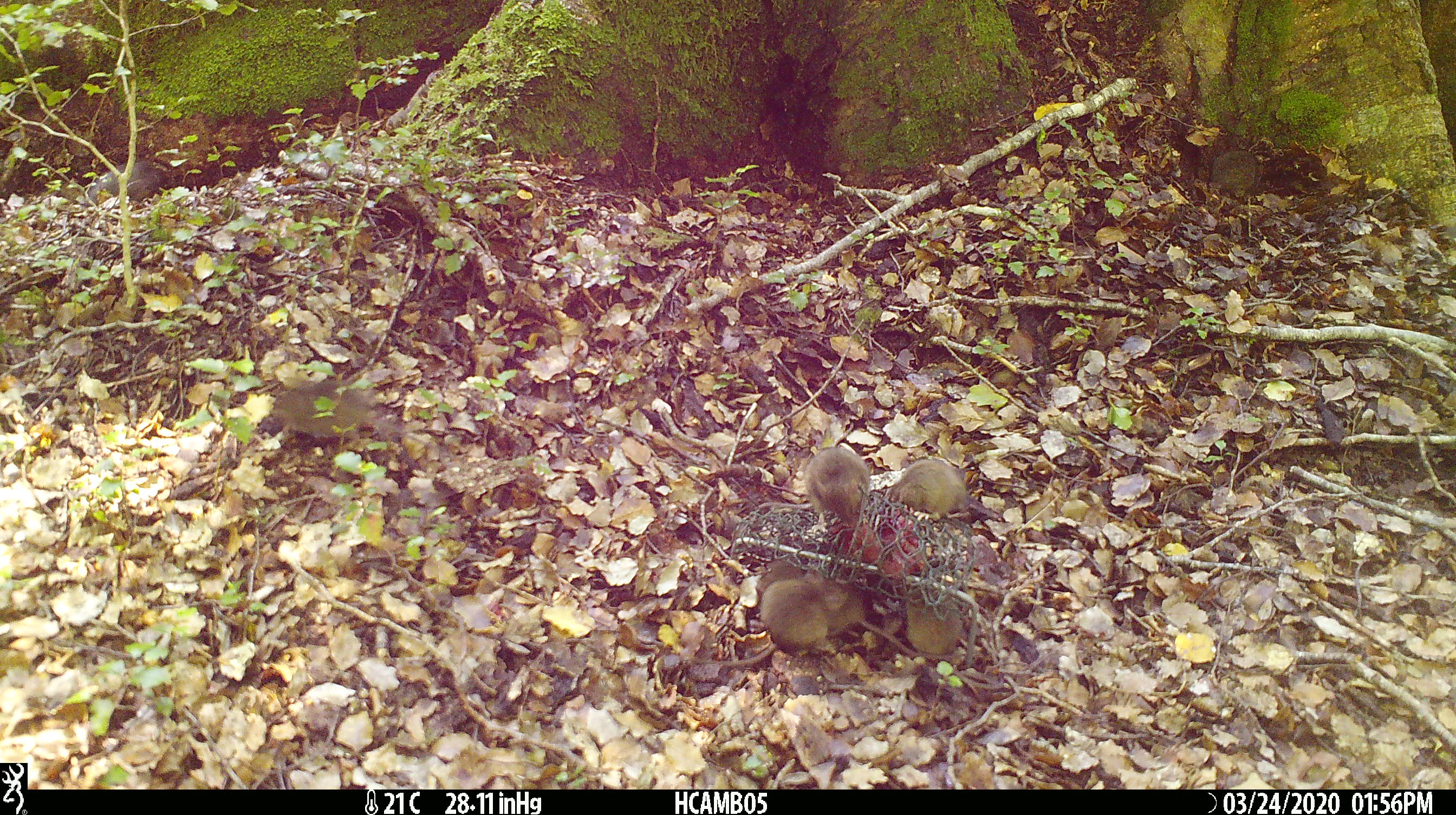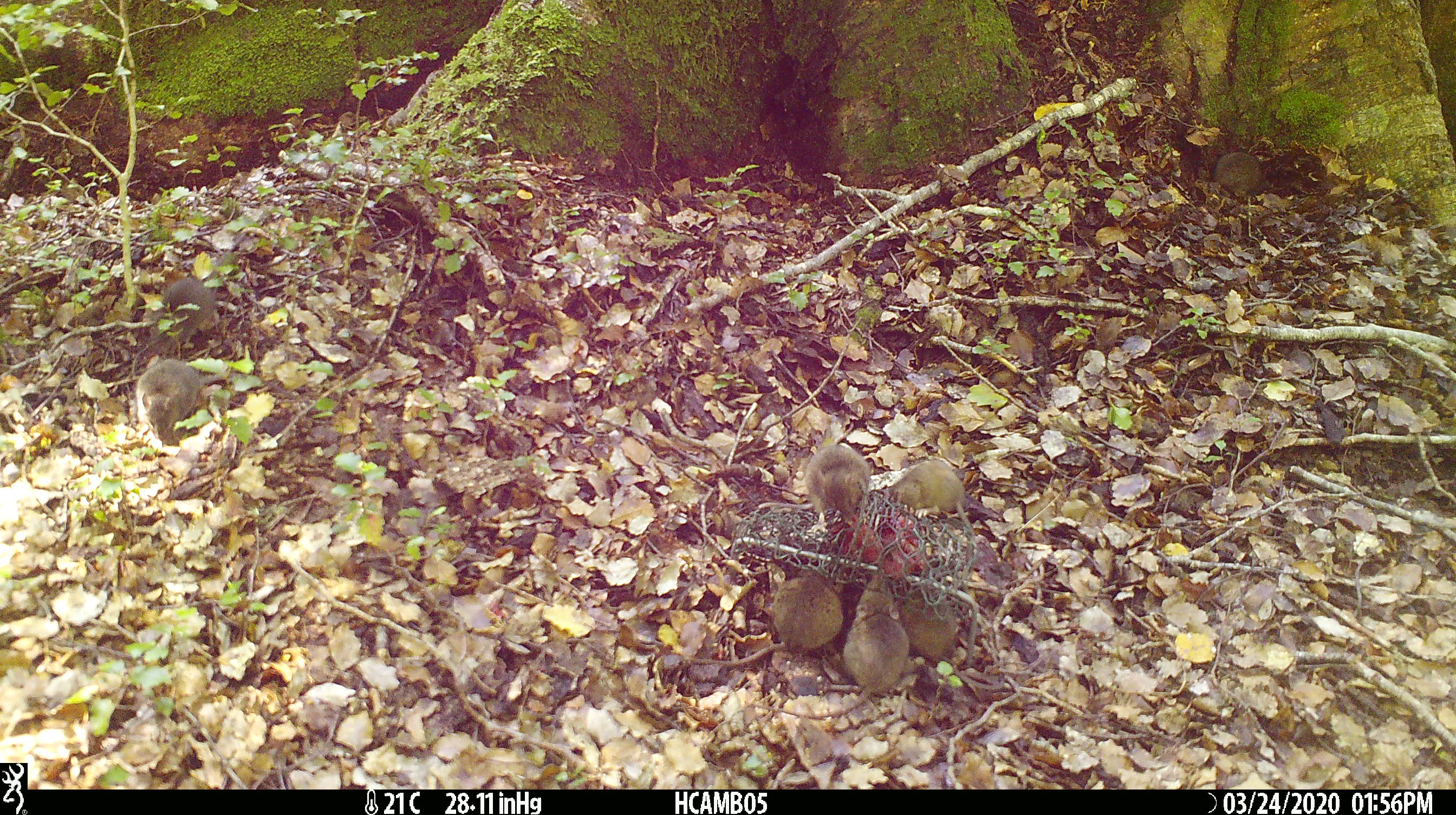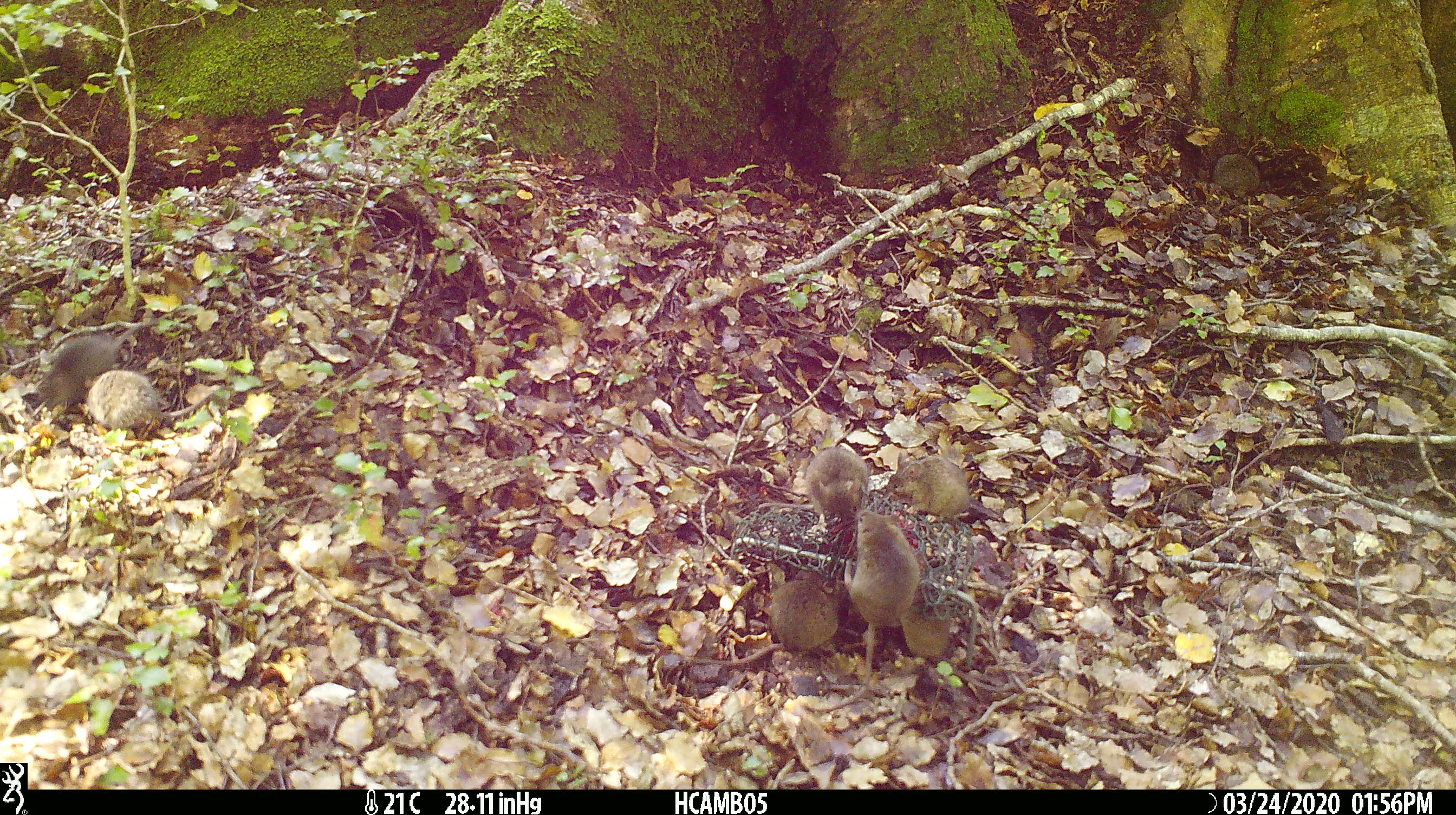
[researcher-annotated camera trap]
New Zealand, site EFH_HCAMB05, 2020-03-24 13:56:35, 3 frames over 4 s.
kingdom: Animalia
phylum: Chordata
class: Mammalia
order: Rodentia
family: Muridae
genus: Mus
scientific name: Mus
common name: mouse